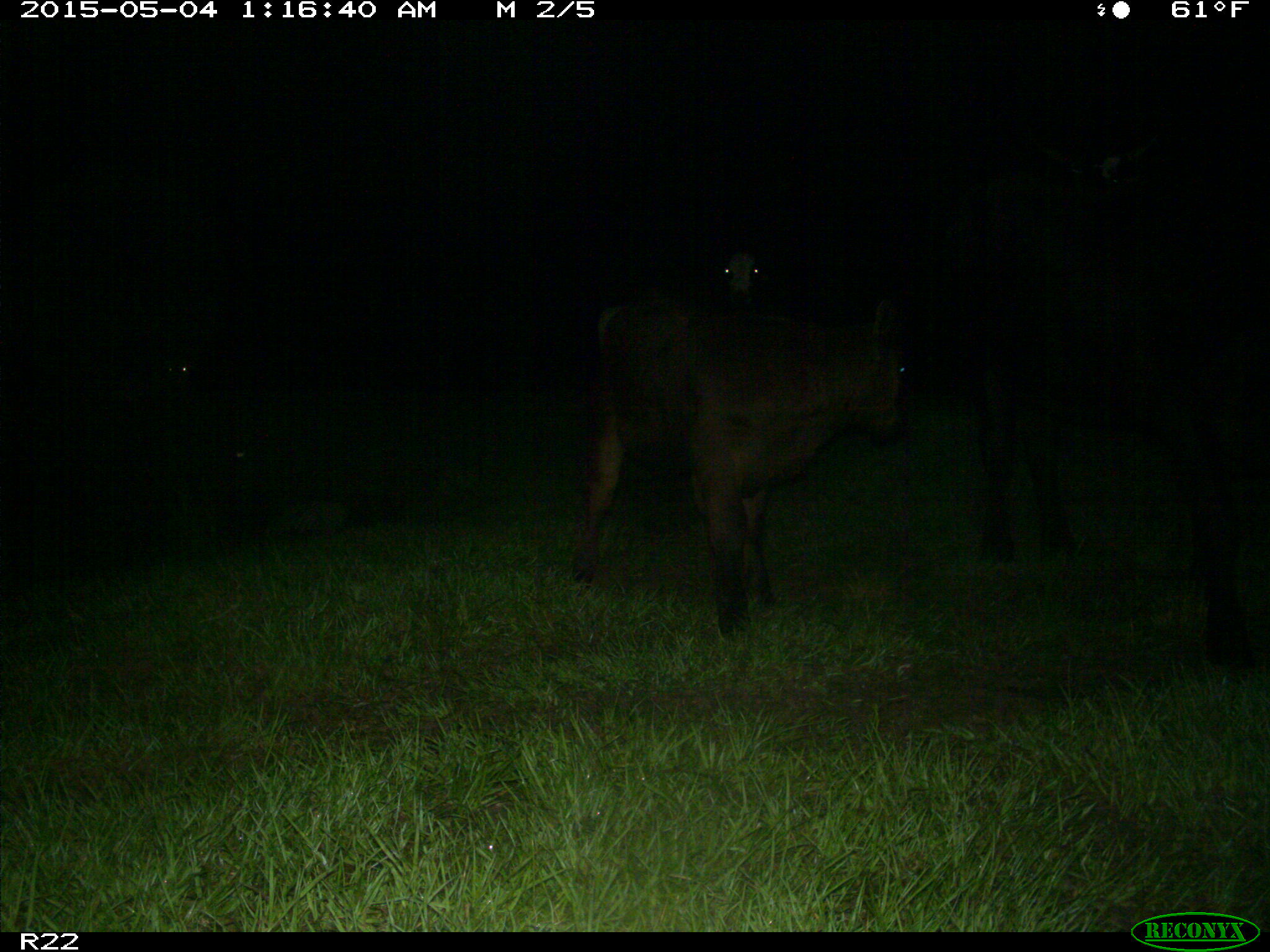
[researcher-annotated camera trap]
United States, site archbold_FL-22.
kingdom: Animalia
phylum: Chordata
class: Mammalia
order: Artiodactyla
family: Bovidae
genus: Bos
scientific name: Bos taurus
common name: domestic cow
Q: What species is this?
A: Bos taurus (domestic cow).